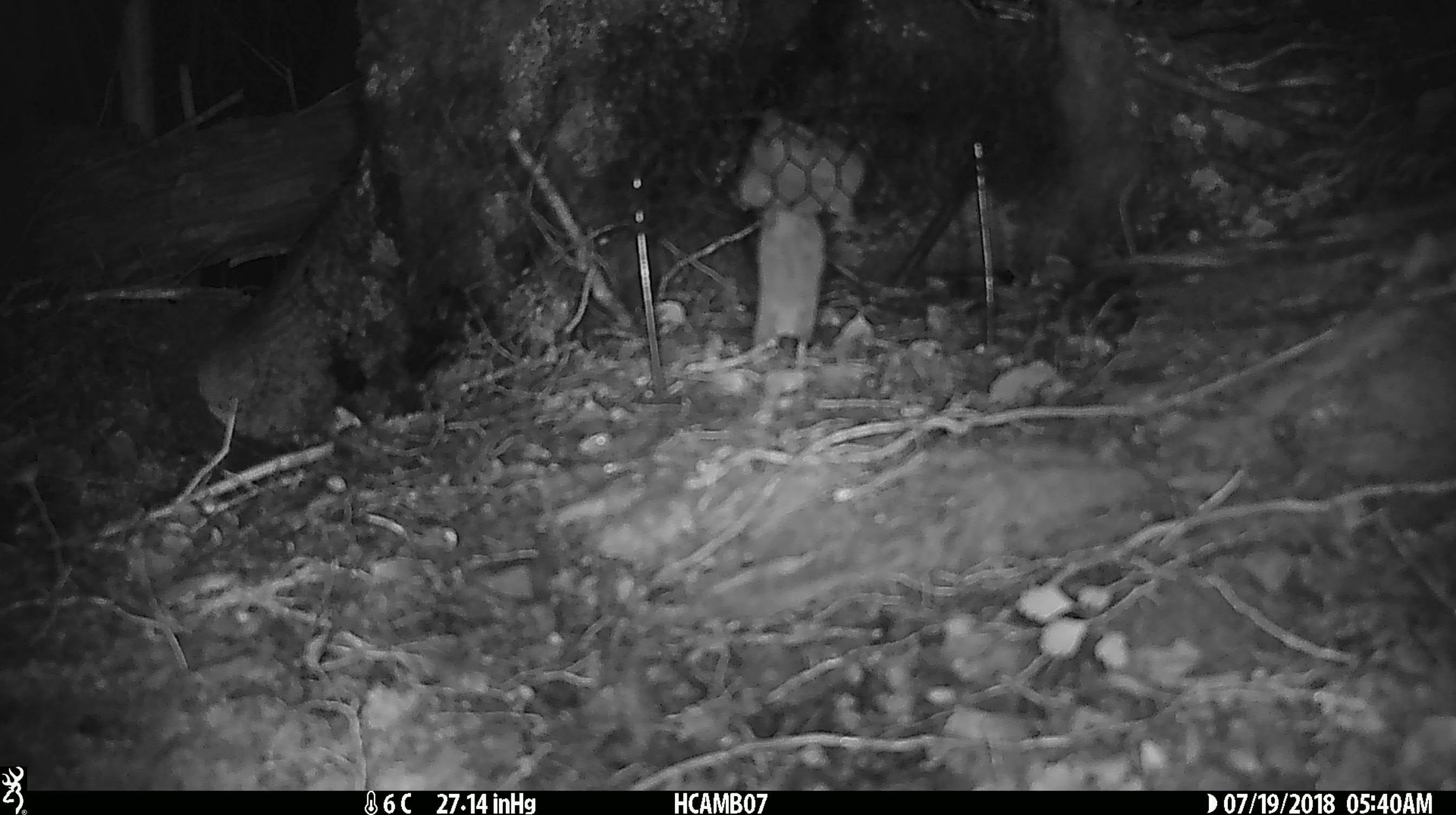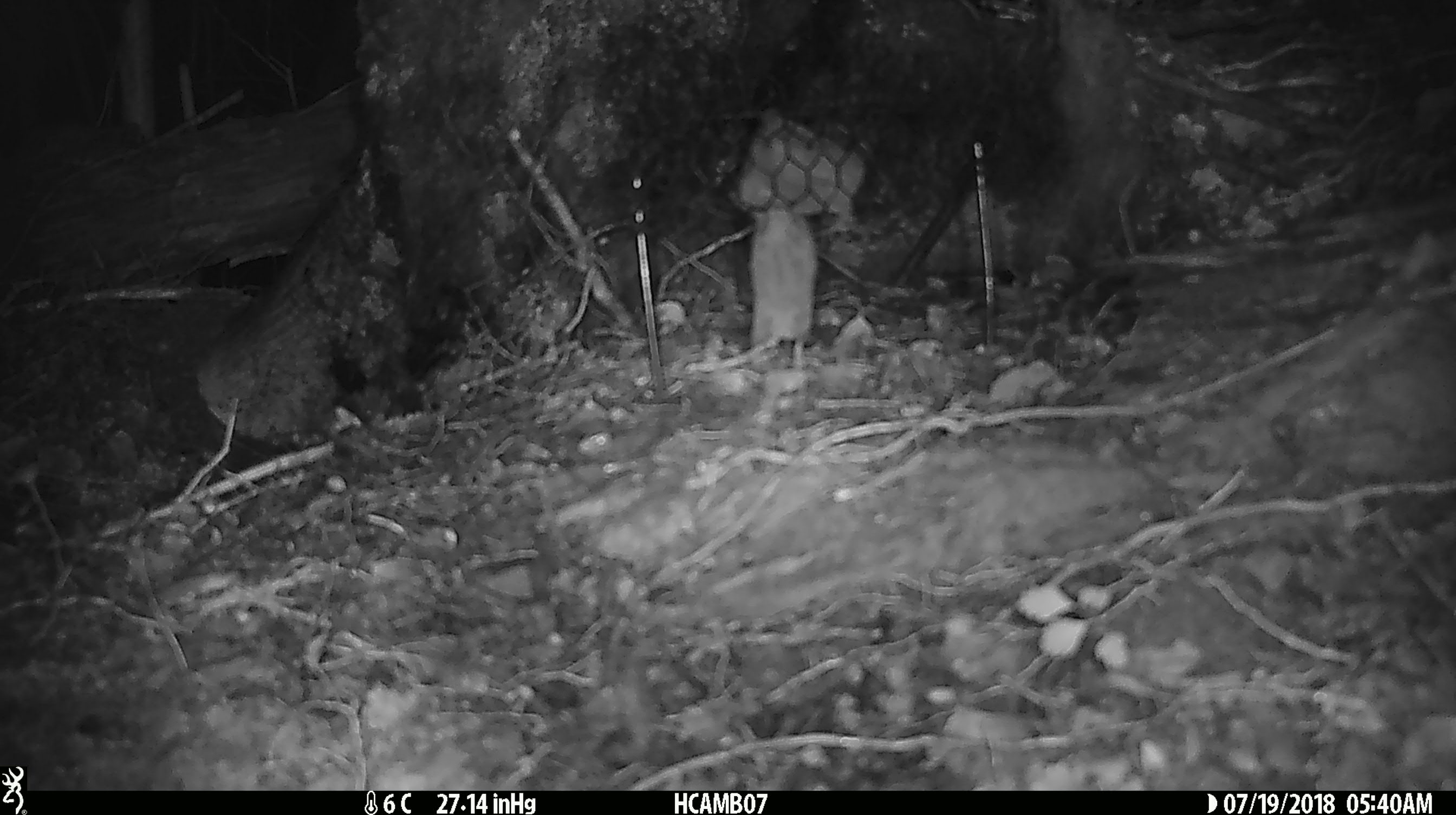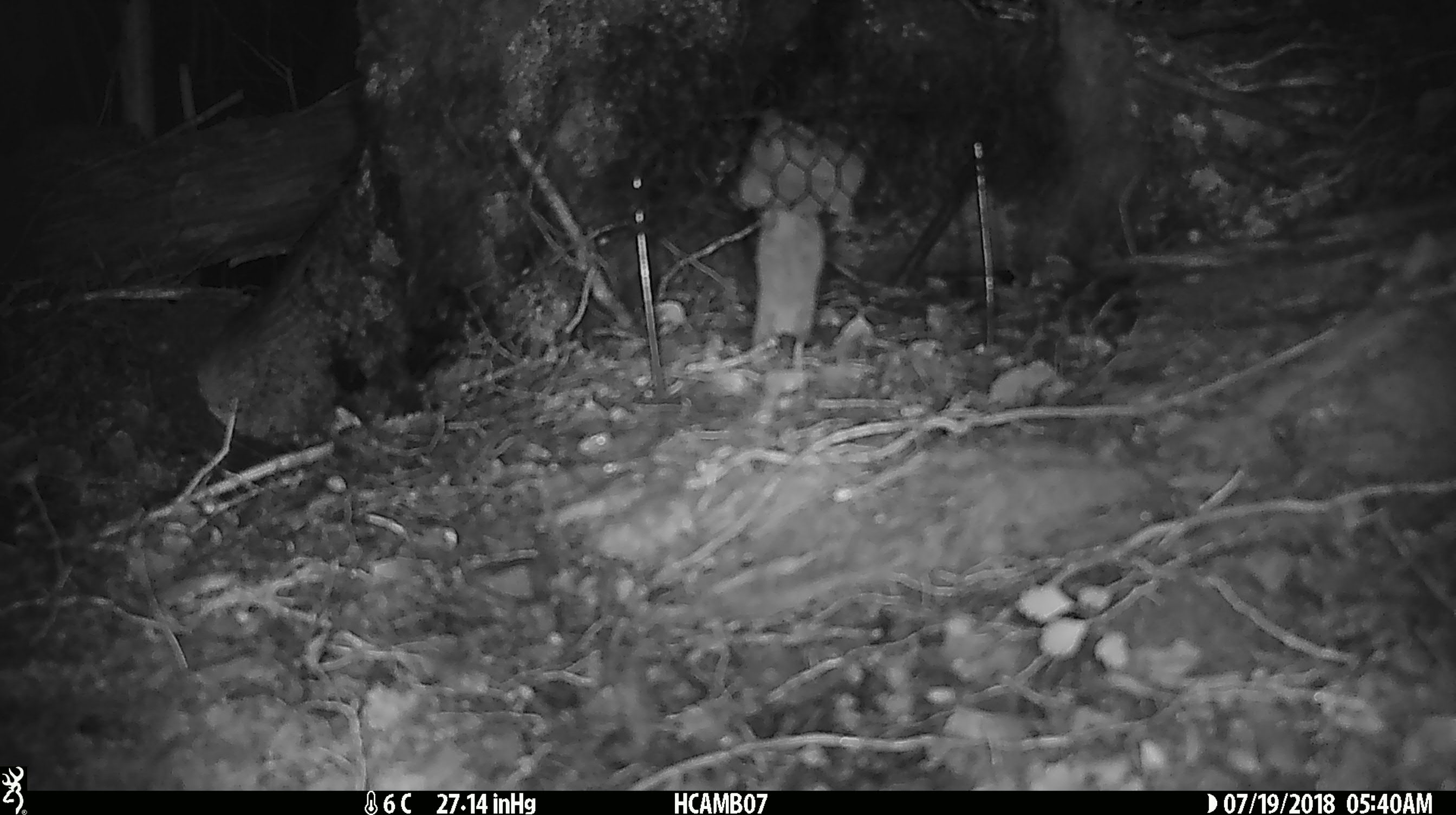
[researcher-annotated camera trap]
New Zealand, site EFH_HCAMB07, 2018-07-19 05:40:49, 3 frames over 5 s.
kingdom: Animalia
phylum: Chordata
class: Mammalia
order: Rodentia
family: Muridae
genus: Mus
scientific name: Mus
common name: mouse